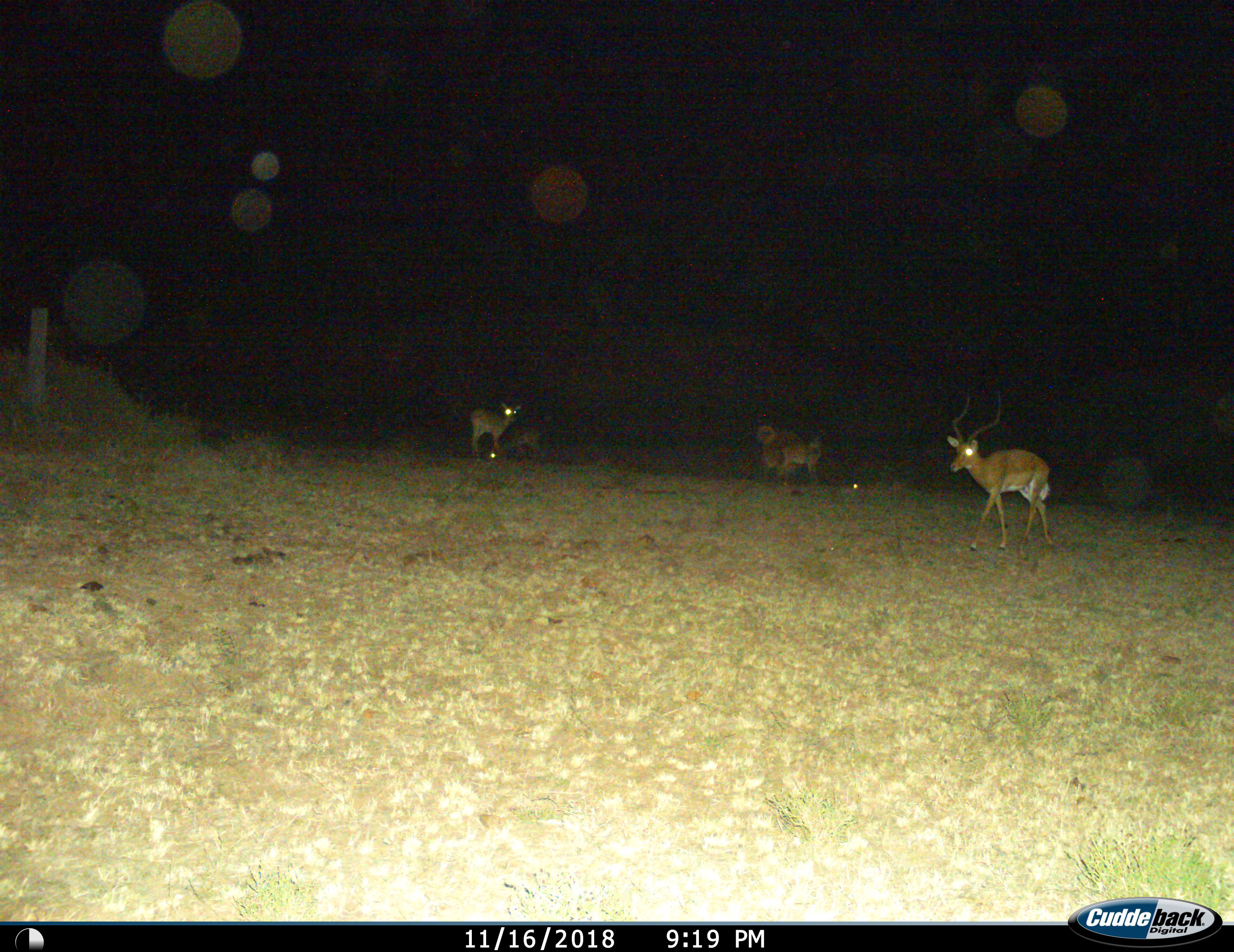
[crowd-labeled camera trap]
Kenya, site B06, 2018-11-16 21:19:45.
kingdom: Animalia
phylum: Chordata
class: Mammalia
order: Artiodactyla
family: Bovidae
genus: Aepyceros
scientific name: Aepyceros melampus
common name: impala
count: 3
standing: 78%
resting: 11%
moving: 44%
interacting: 0%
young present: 22%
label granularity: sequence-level